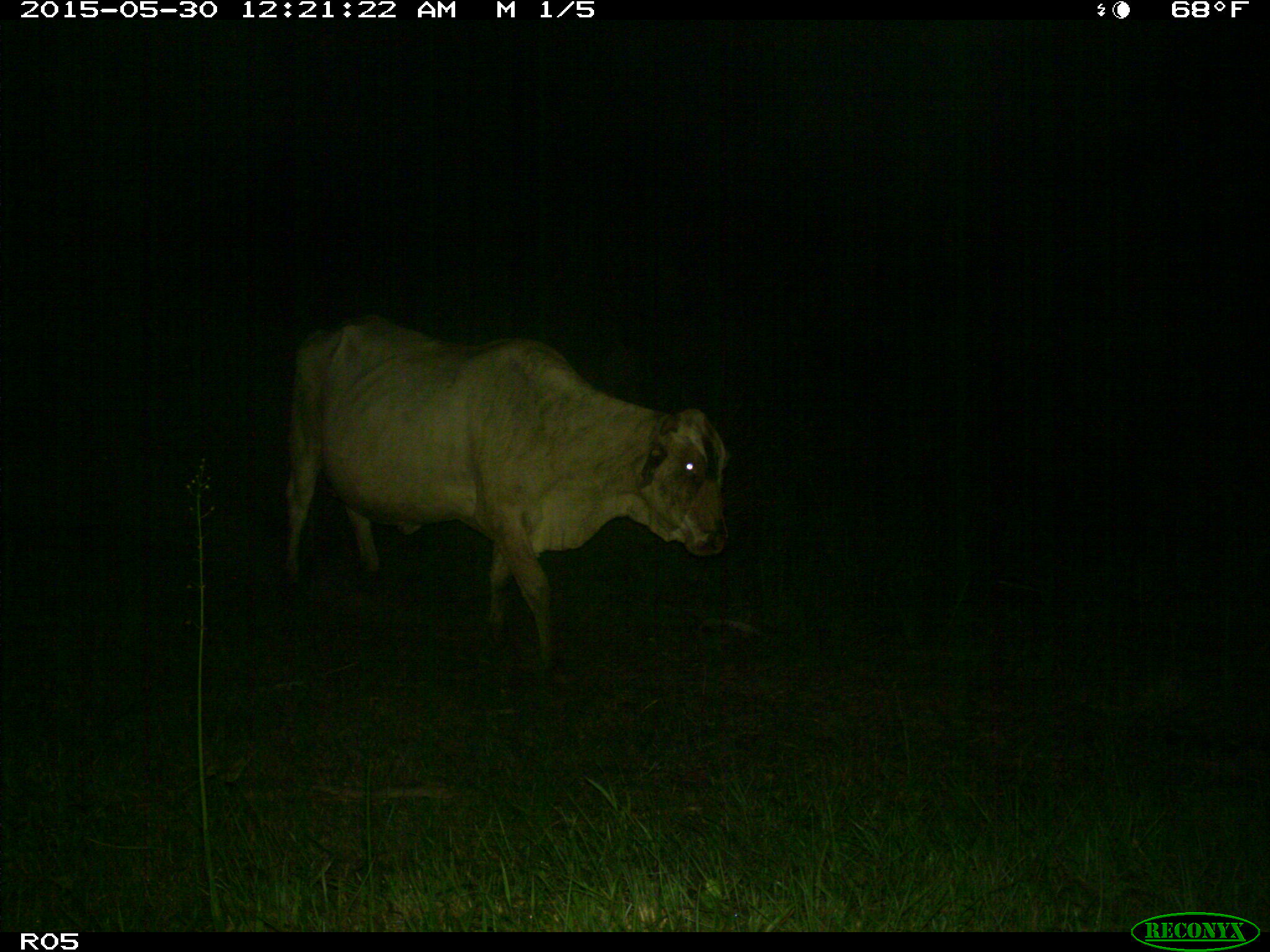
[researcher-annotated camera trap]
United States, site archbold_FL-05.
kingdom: Animalia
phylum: Chordata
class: Mammalia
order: Artiodactyla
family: Bovidae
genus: Bos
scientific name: Bos taurus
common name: domestic cow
Bos taurus (domestic cow).